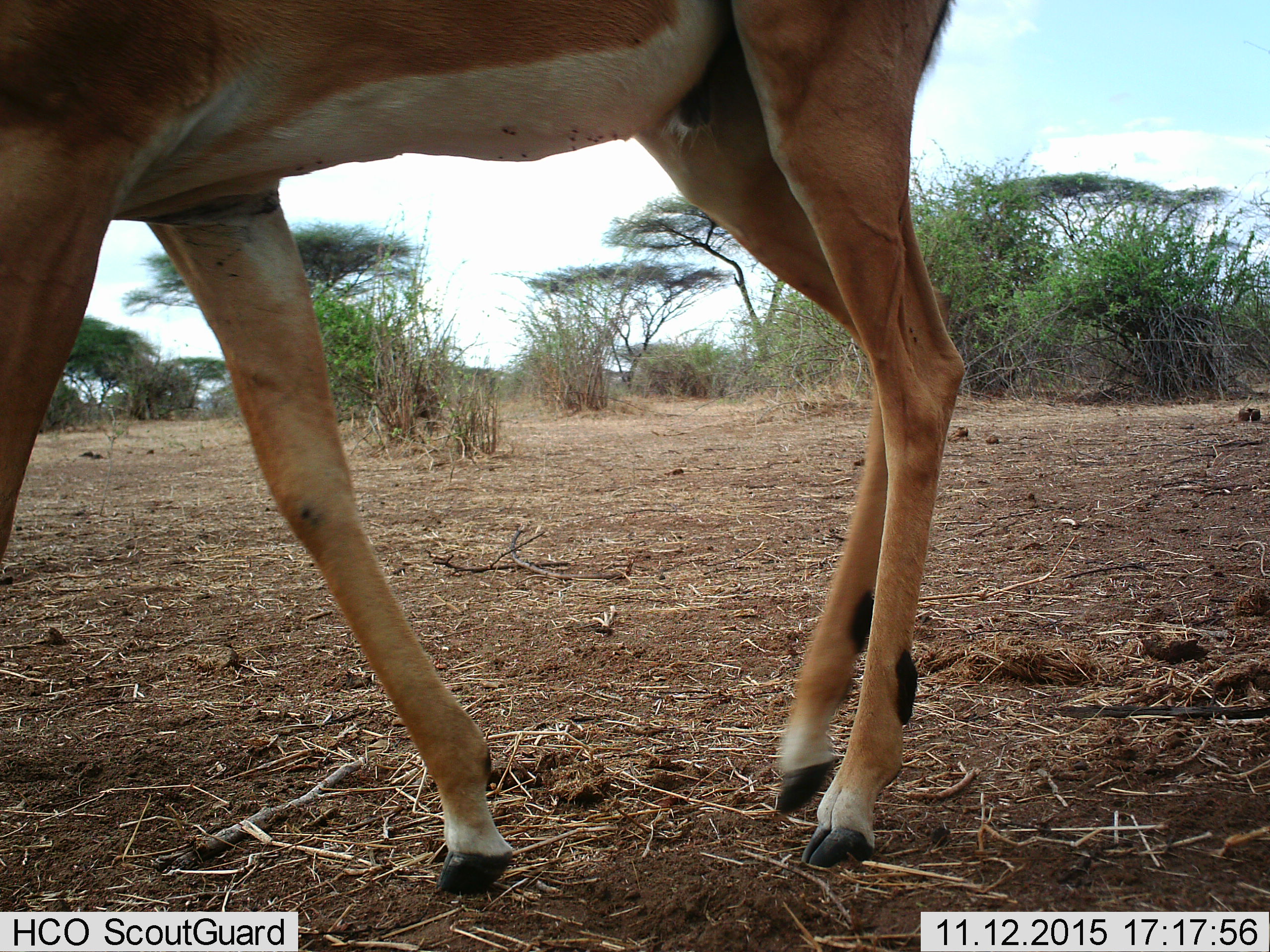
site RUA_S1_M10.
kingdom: Animalia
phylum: Chordata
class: Mammalia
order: Artiodactyla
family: Bovidae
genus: Aepyceros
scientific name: Aepyceros melampus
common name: impala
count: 1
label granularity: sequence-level